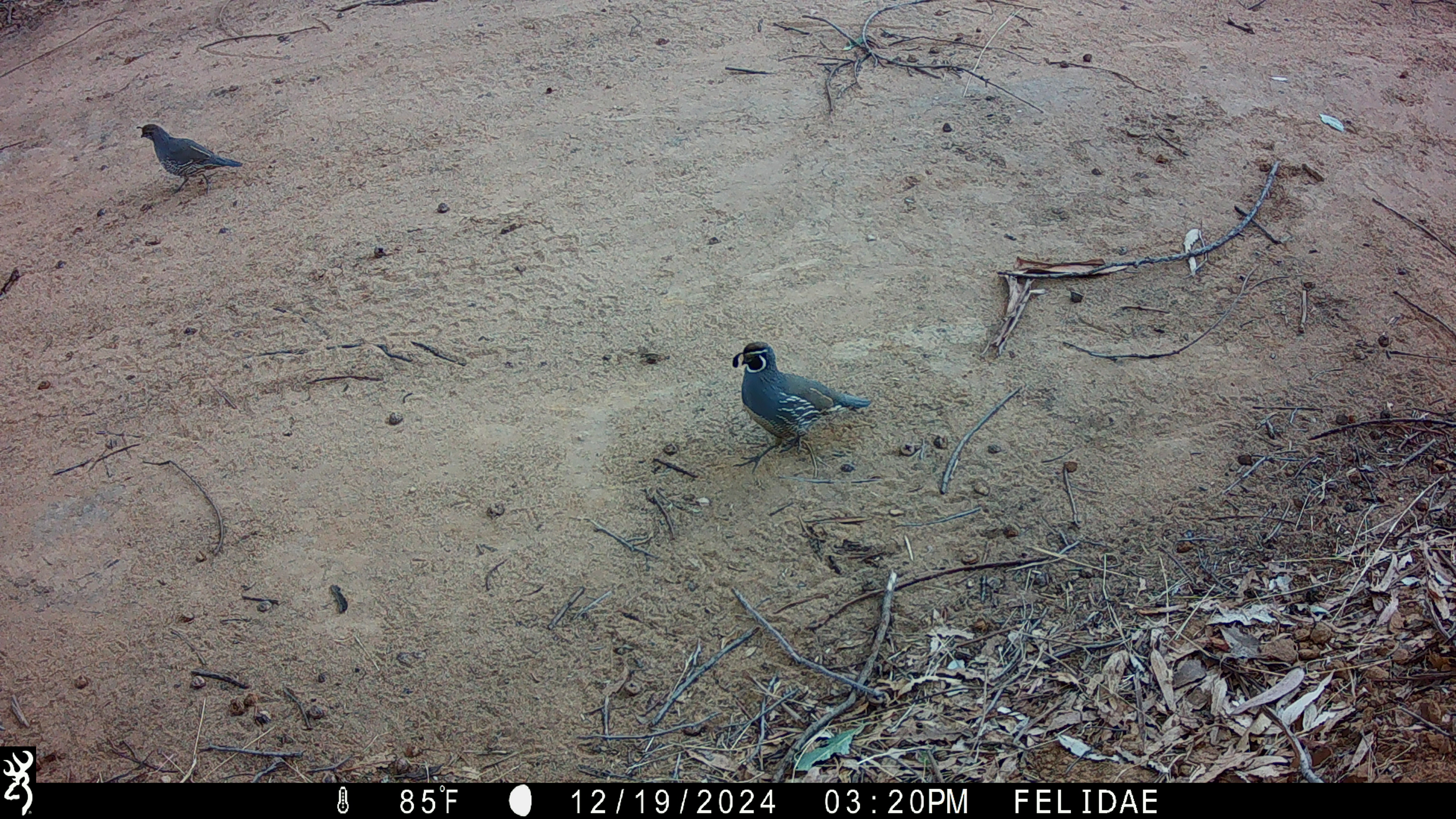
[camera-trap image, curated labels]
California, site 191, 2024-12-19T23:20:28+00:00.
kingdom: Animalia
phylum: Chordata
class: Aves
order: Galliformes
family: Odontophoridae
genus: Callipepla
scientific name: Callipepla californica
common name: california quail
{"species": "california quail (Callipepla californica)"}